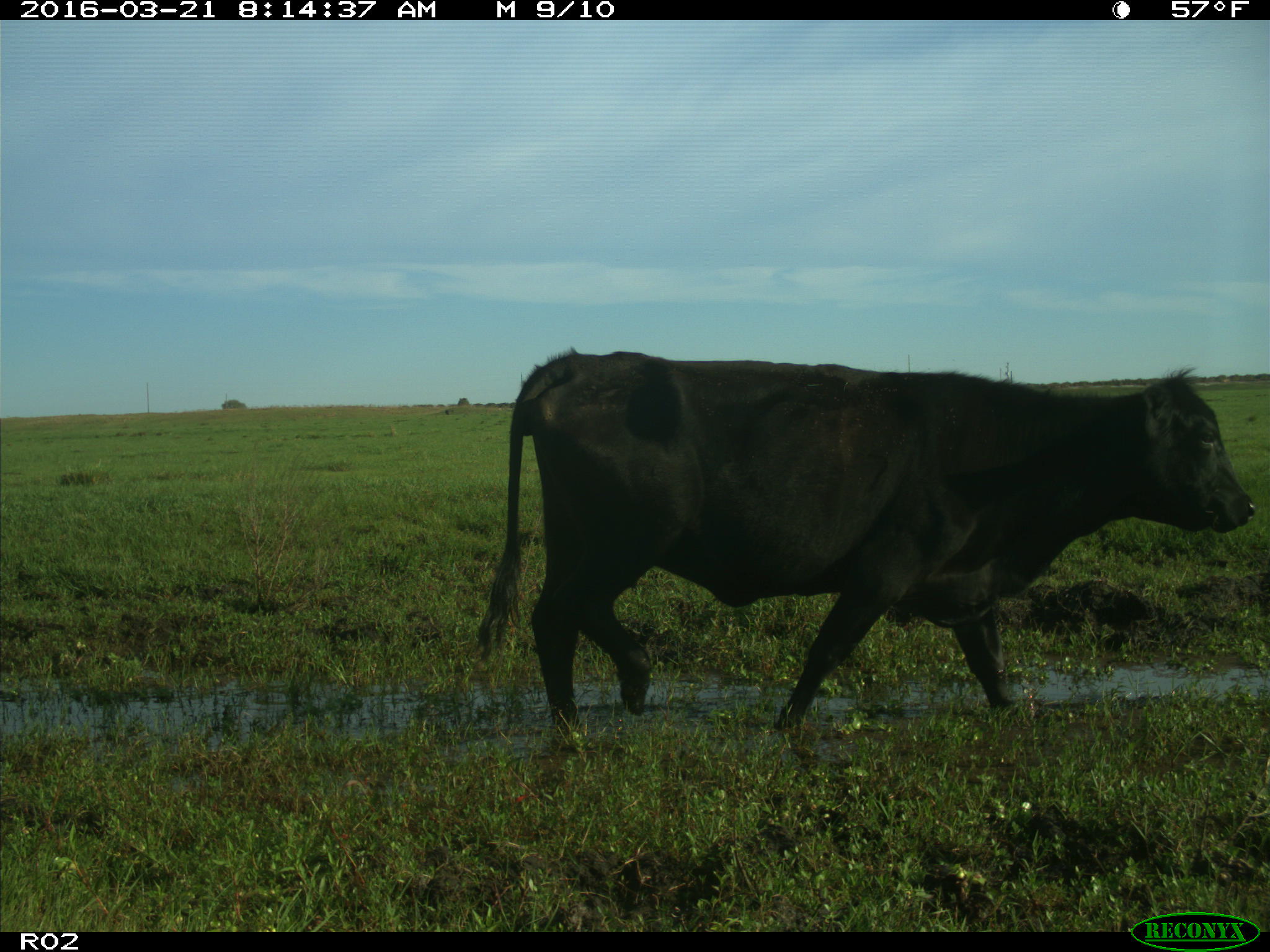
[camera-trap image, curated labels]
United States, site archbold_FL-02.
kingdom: Animalia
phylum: Chordata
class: Mammalia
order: Artiodactyla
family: Bovidae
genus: Bos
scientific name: Bos taurus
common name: domestic cow